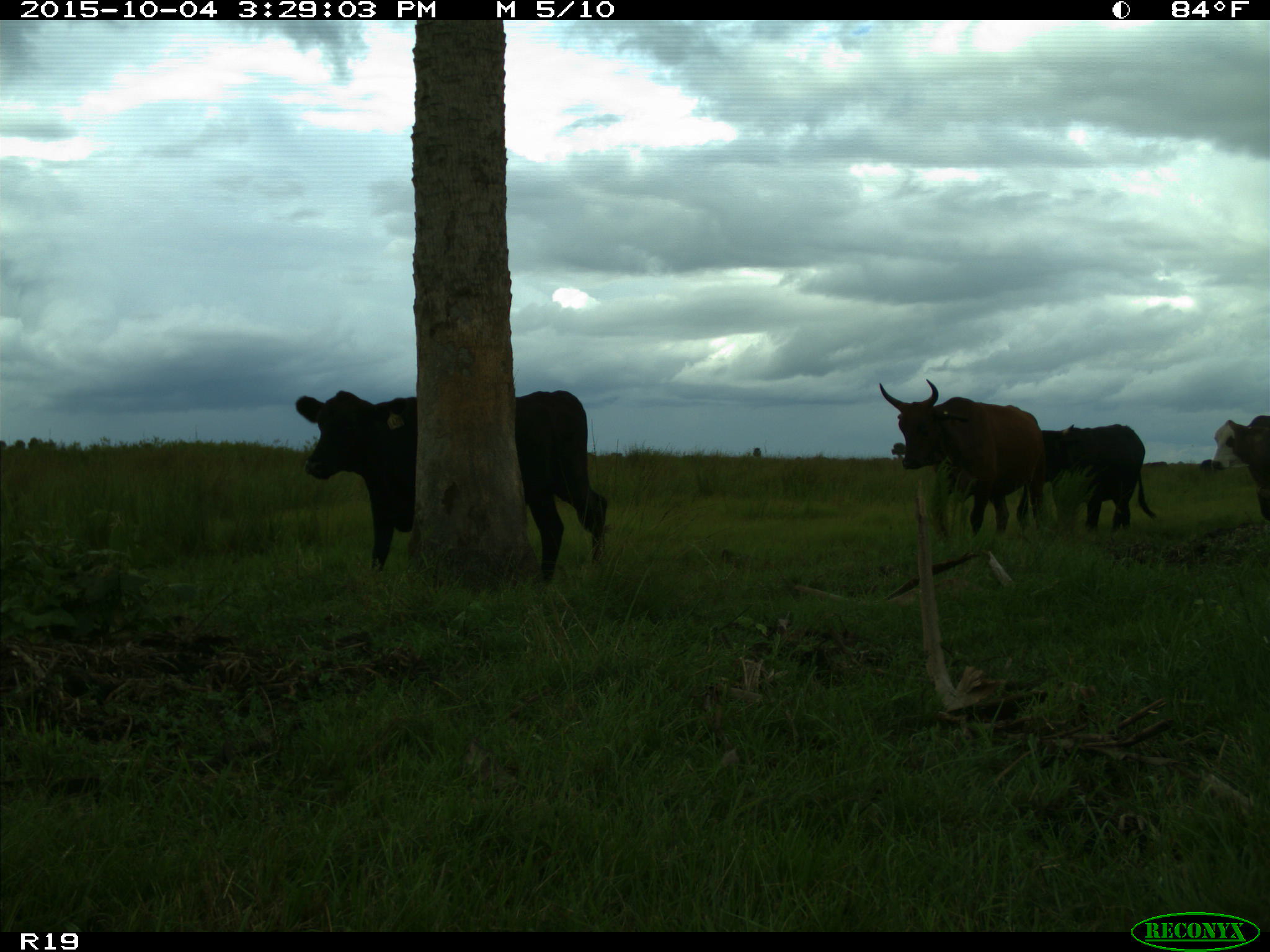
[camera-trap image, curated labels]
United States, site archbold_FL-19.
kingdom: Animalia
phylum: Chordata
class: Mammalia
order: Artiodactyla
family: Bovidae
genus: Bos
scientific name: Bos taurus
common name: domestic cow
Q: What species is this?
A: Bos taurus (domestic cow).